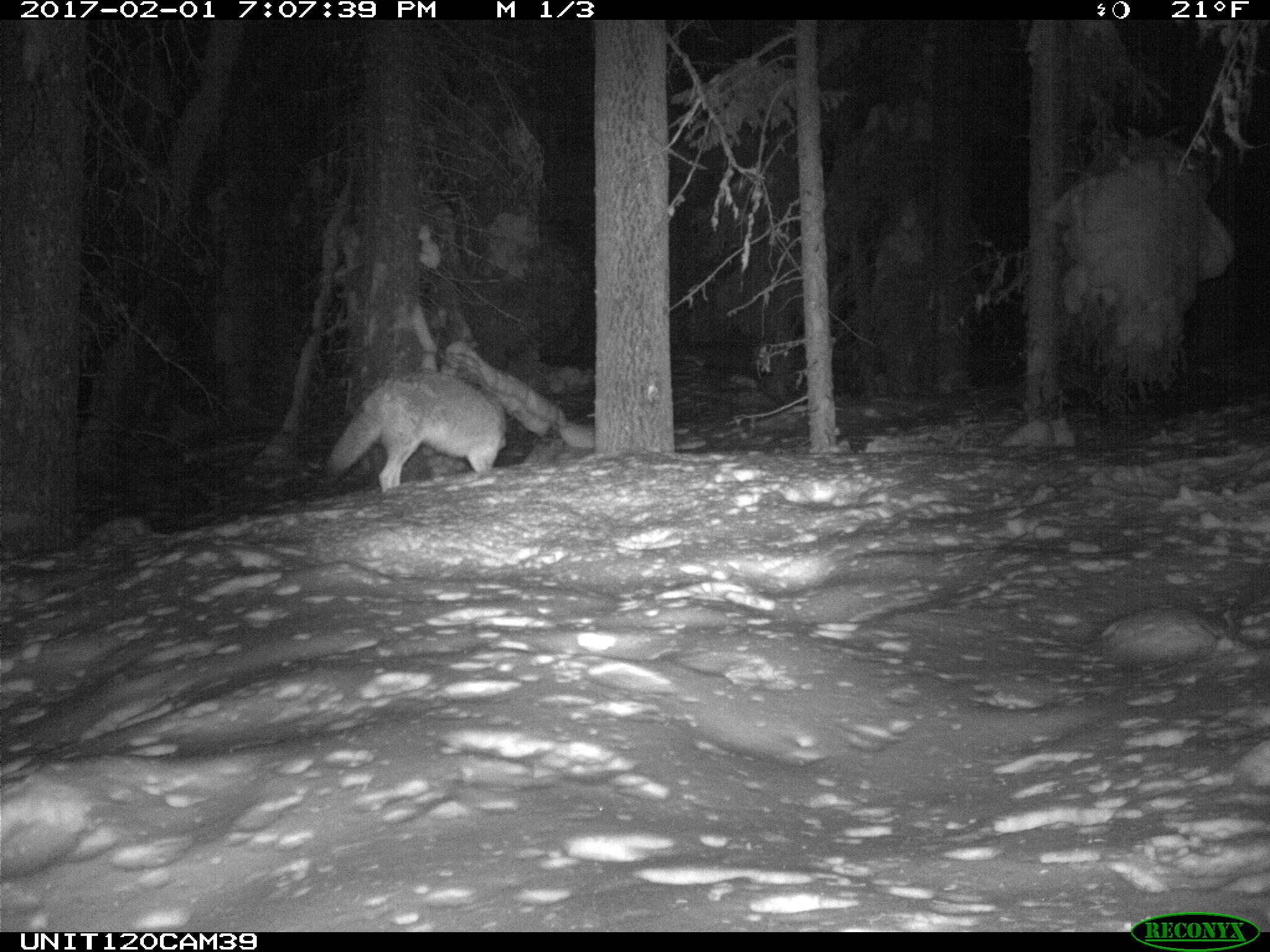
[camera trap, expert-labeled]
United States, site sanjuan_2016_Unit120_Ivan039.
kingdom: Animalia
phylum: Chordata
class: Mammalia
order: Carnivora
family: Canidae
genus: Canis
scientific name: Canis latrans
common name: coyote